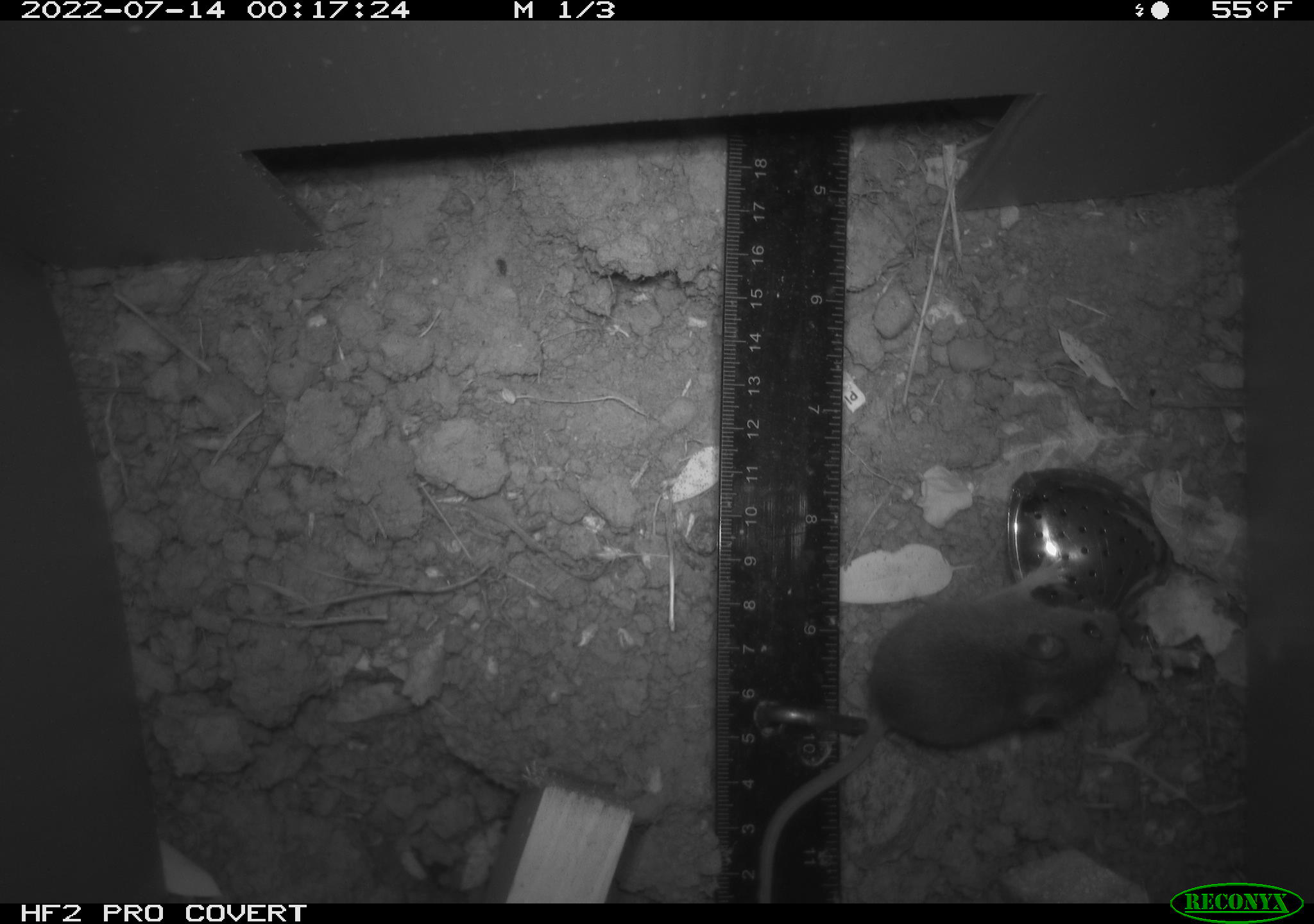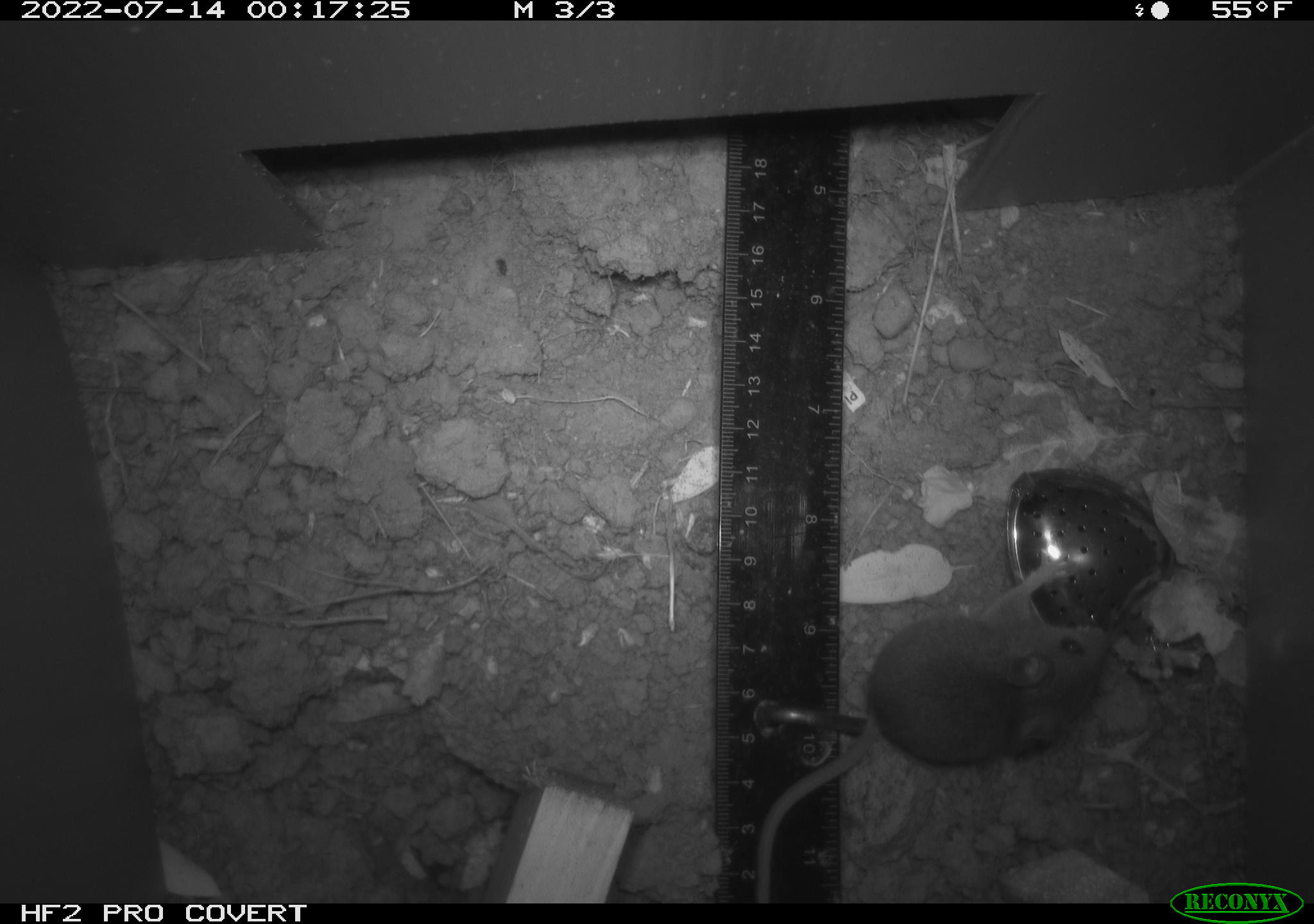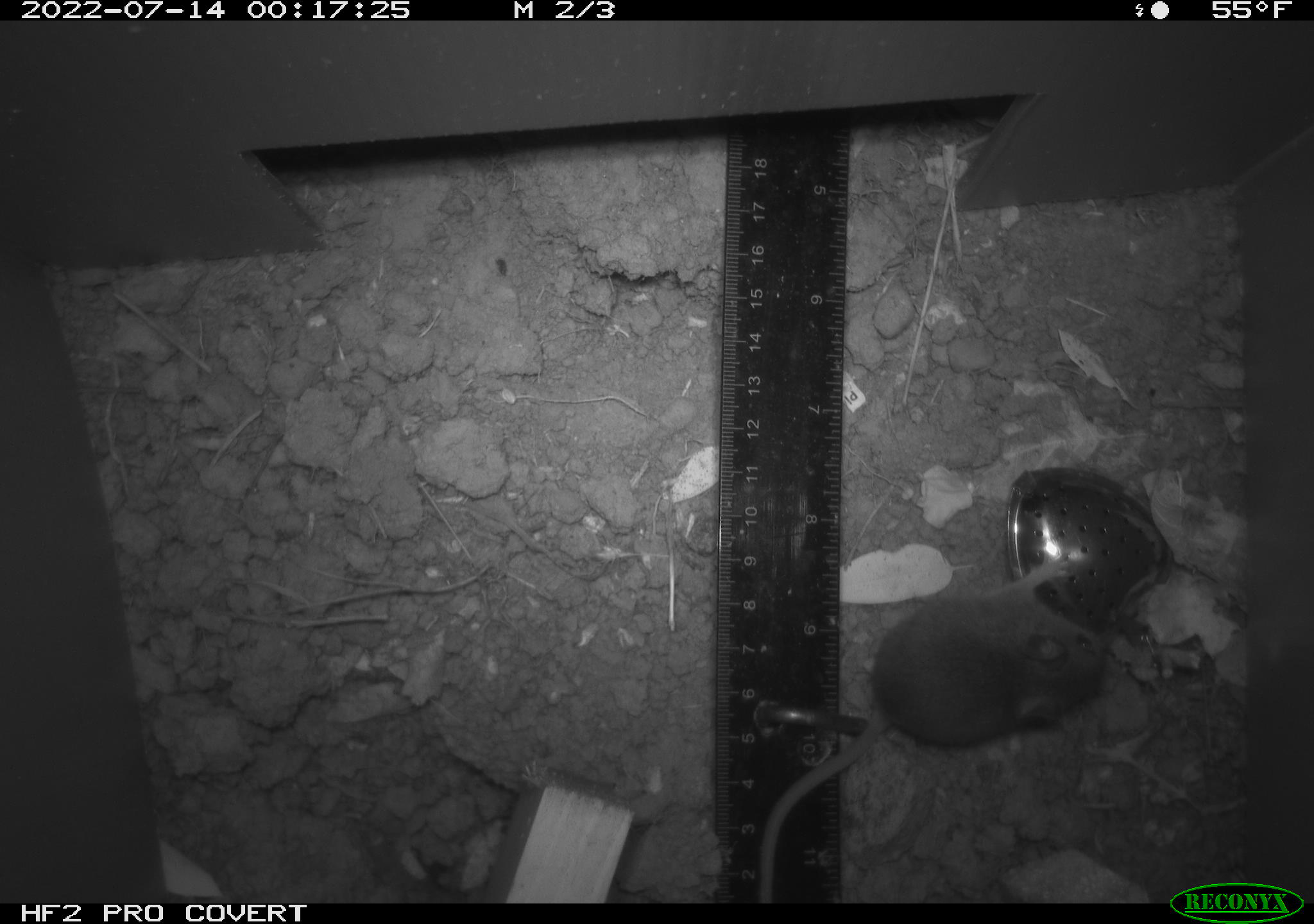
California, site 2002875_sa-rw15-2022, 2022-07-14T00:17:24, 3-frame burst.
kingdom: Animalia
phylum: Chordata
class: Mammalia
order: Rodentia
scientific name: Rodentia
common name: mouse species